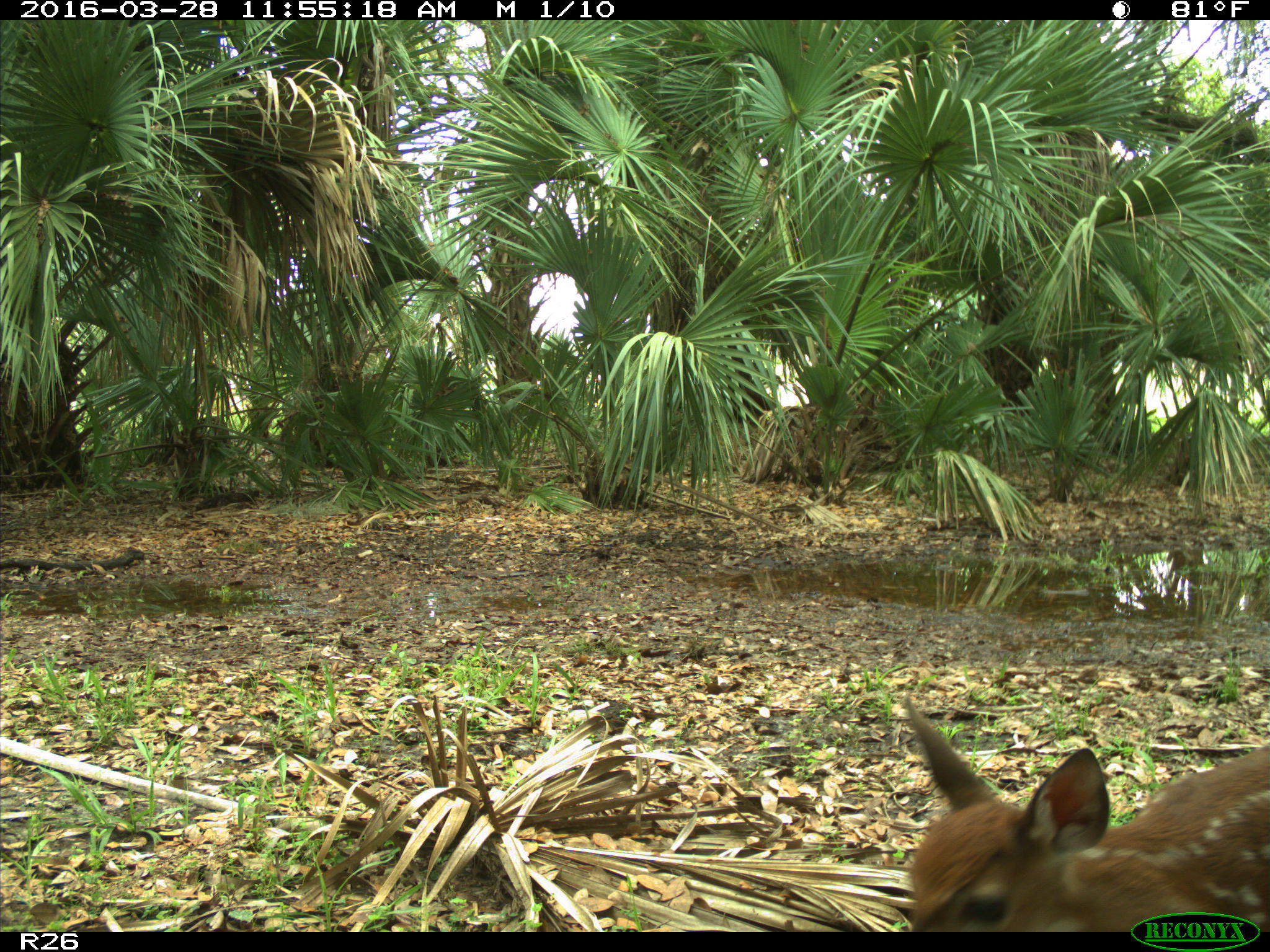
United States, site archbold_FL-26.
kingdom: Animalia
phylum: Chordata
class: Mammalia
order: Artiodactyla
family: Cervidae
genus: Odocoileus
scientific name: Odocoileus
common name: deer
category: unidentified deer